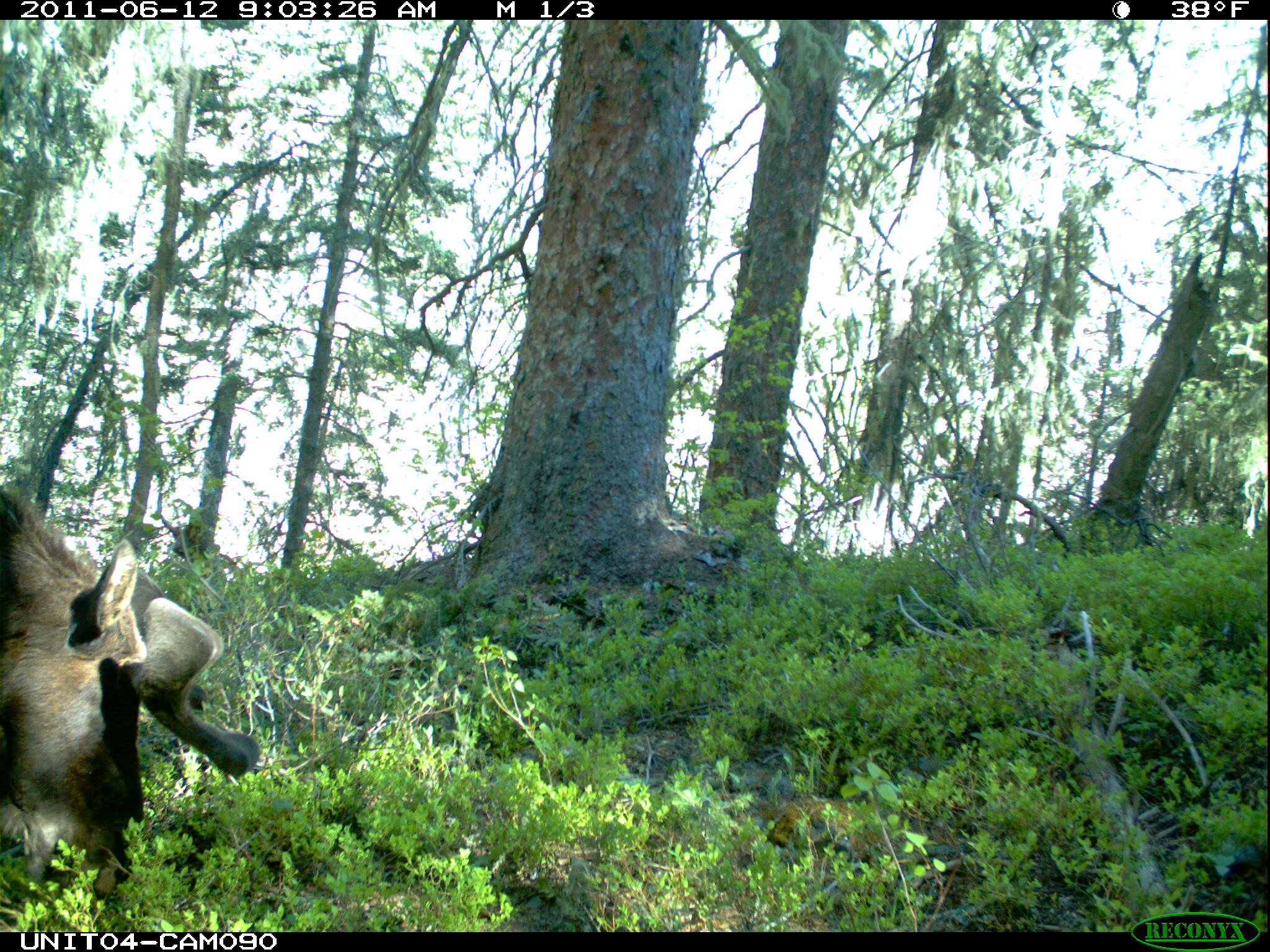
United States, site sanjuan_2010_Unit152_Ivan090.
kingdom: Animalia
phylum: Chordata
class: Mammalia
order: Artiodactyla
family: Cervidae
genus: Alces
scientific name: Alces alces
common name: moose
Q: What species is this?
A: Alces alces (moose).